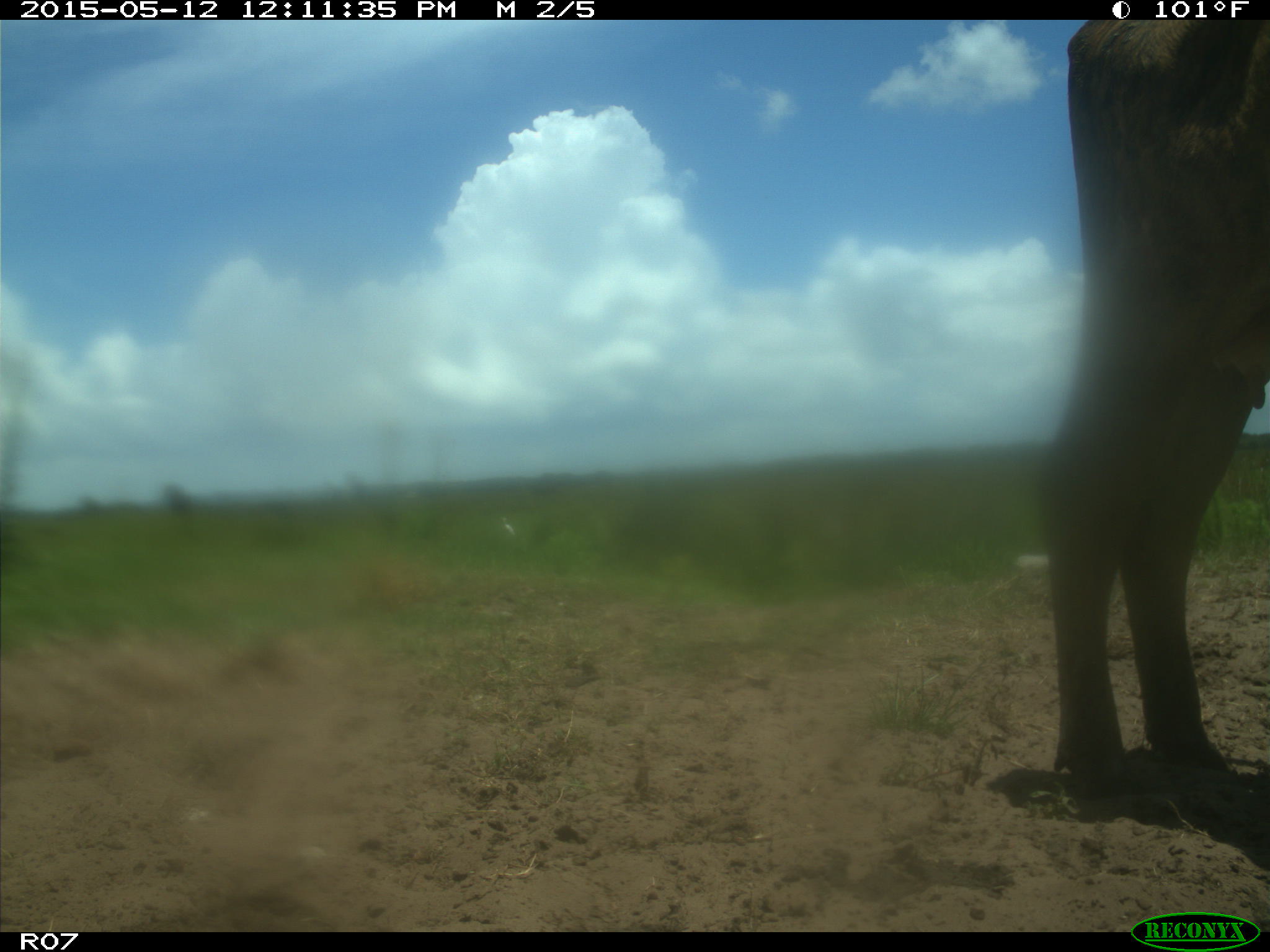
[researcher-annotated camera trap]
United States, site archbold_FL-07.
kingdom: Animalia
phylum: Chordata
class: Mammalia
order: Artiodactyla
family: Bovidae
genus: Bos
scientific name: Bos taurus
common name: domestic cow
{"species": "Bos taurus (domestic cow)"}